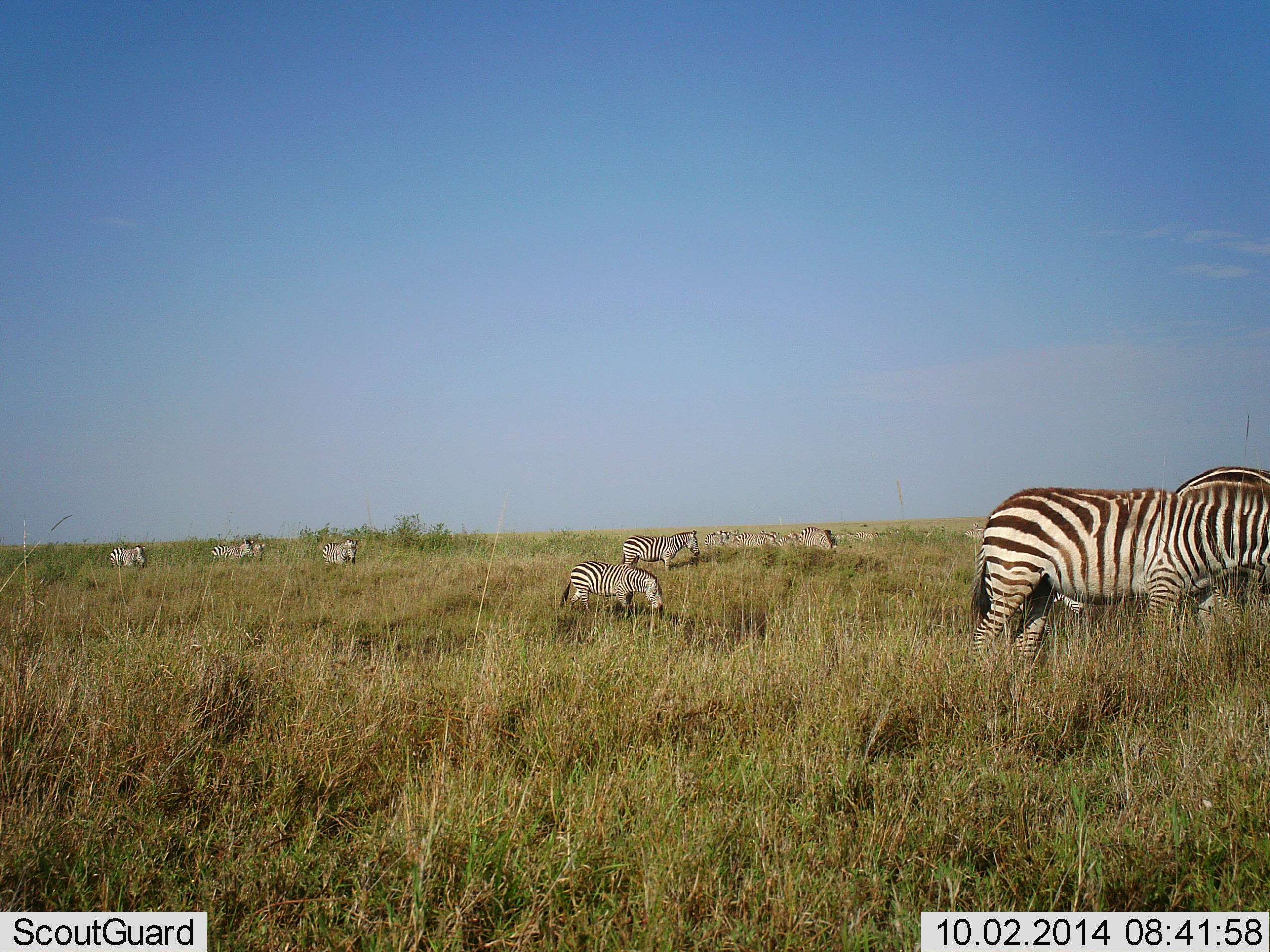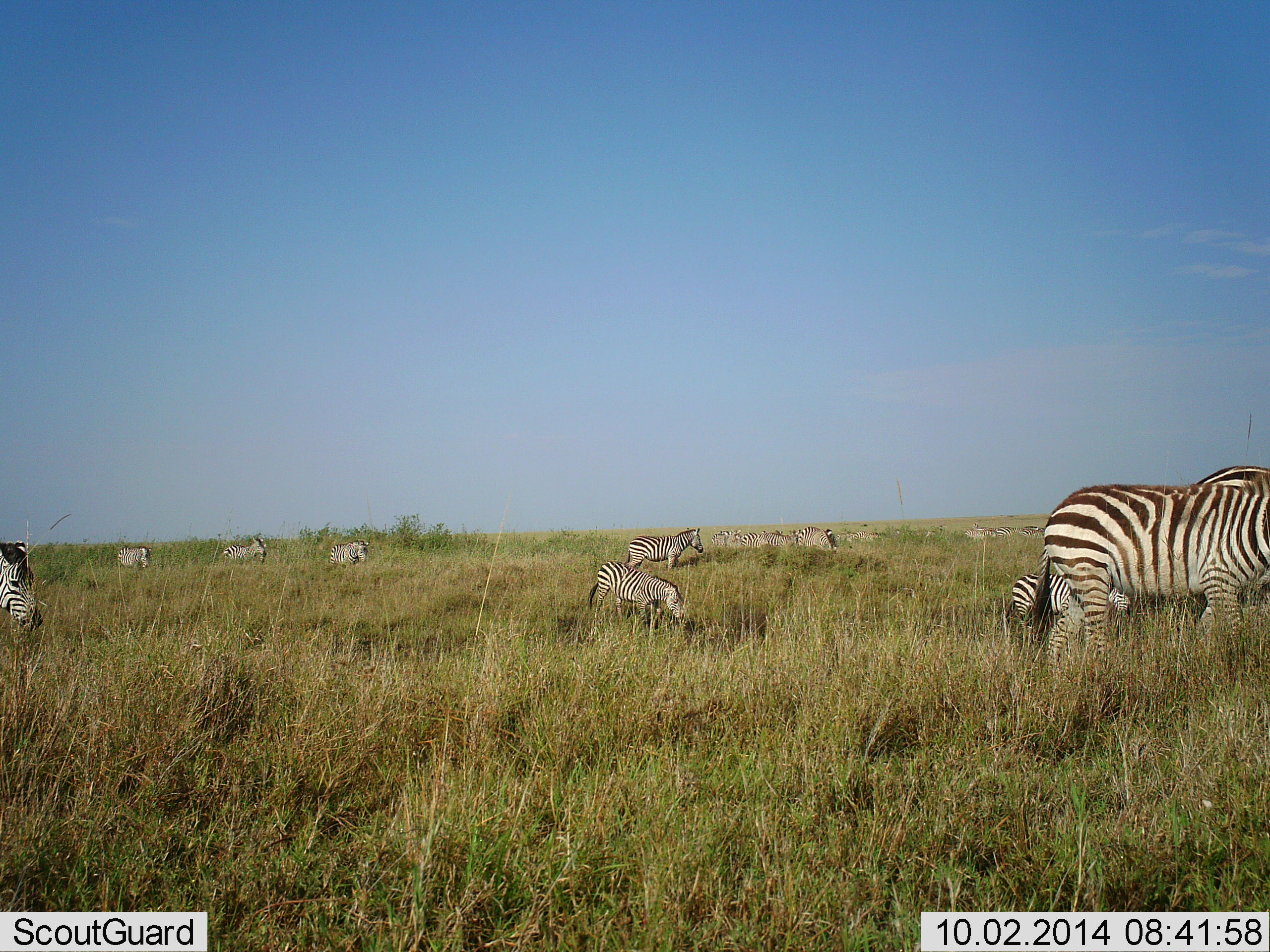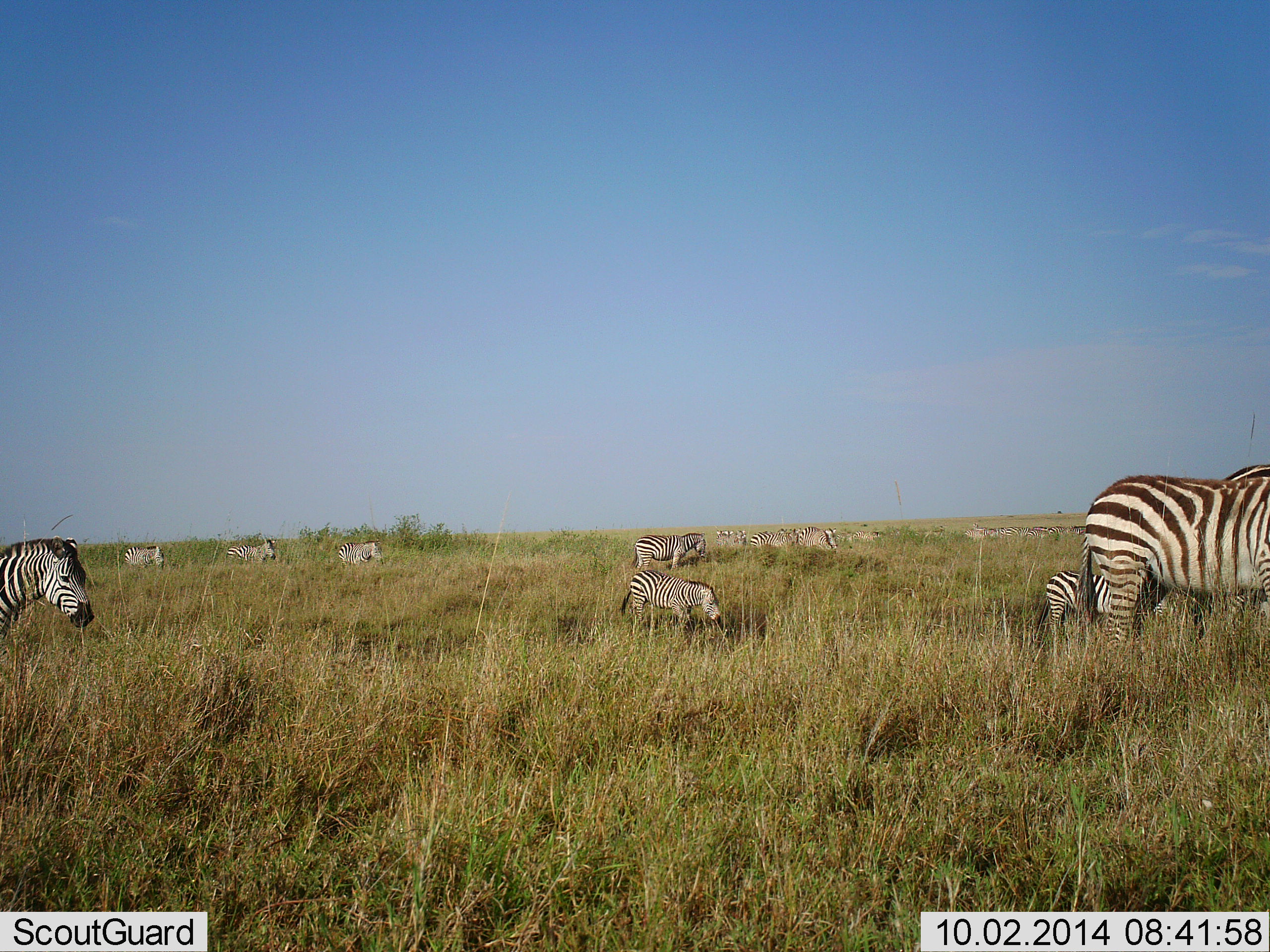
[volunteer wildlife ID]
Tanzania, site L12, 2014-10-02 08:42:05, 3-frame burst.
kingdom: Animalia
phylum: Chordata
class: Mammalia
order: Perissodactyla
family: Equidae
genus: Equus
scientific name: Equus quagga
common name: plains zebra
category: zebra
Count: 11-50.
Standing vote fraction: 0%.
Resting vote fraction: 0%.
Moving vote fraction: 100%.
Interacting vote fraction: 0%.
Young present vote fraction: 30%.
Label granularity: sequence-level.